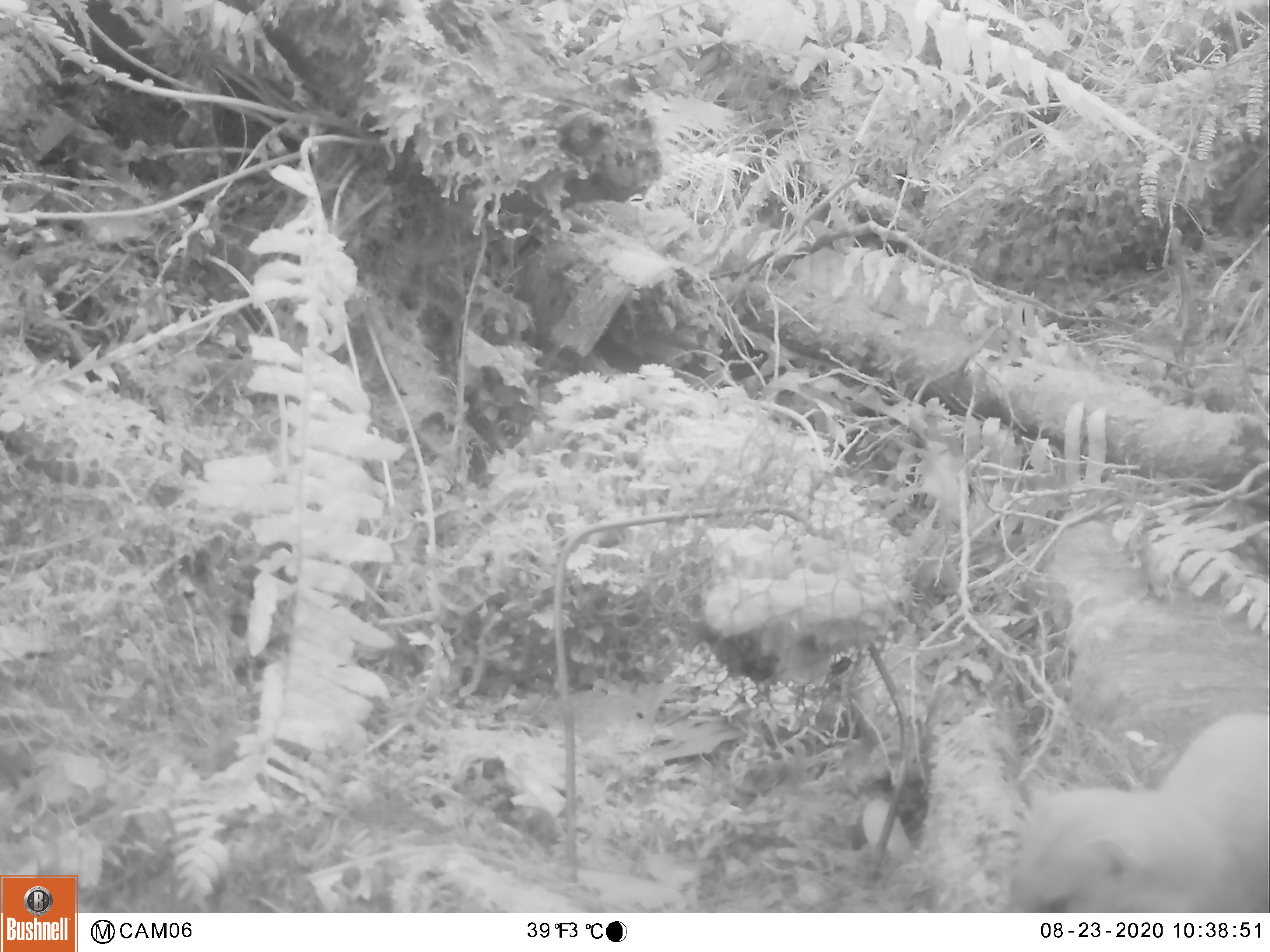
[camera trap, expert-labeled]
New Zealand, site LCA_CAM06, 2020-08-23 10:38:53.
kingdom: Animalia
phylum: Chordata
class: Mammalia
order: Carnivora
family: Mustelidae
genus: Mustela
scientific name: Mustela erminea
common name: stoat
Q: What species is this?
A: Stoat (Mustela erminea).